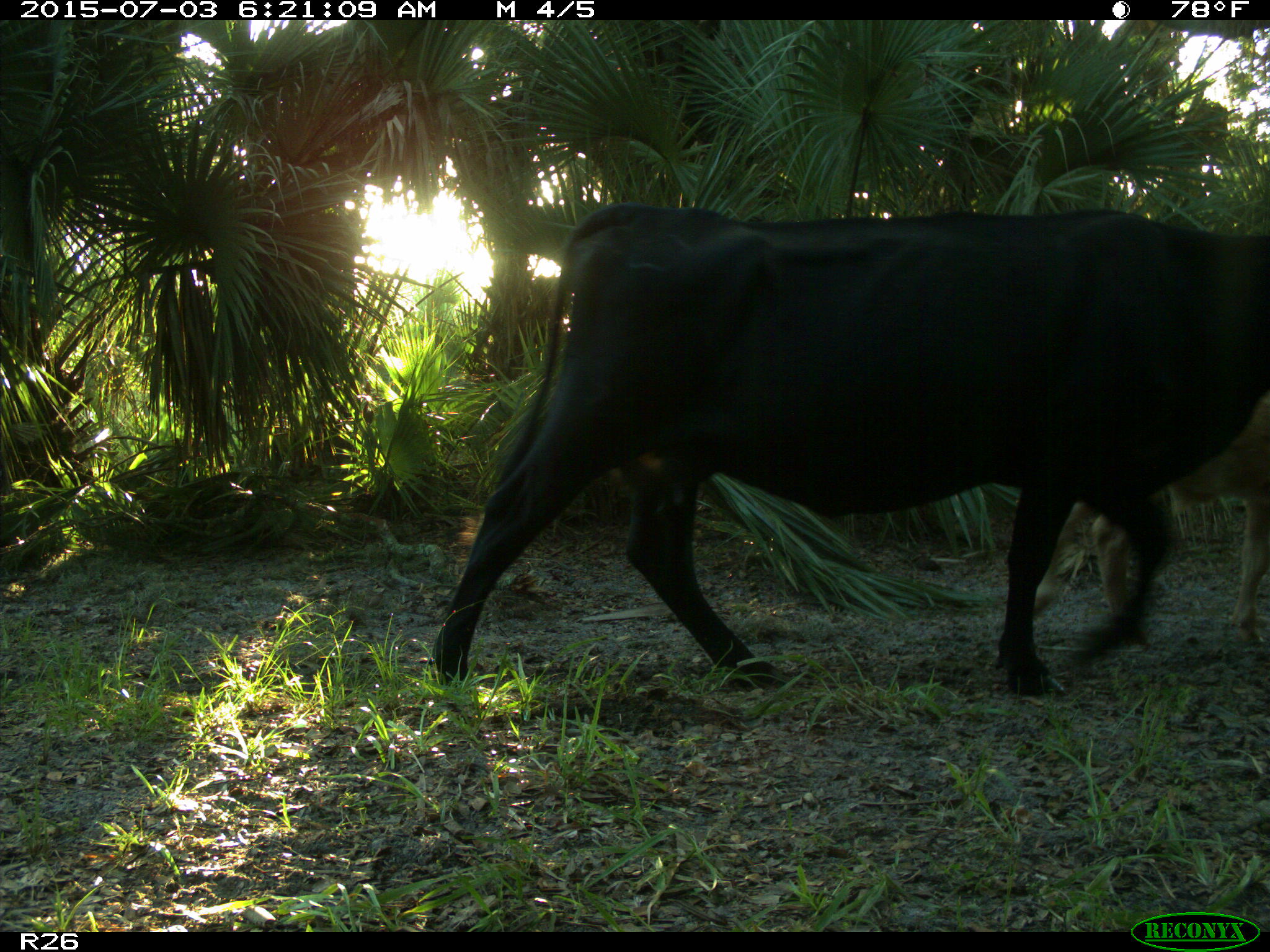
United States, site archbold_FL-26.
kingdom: Animalia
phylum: Chordata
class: Mammalia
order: Artiodactyla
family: Bovidae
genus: Bos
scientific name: Bos taurus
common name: domestic cow